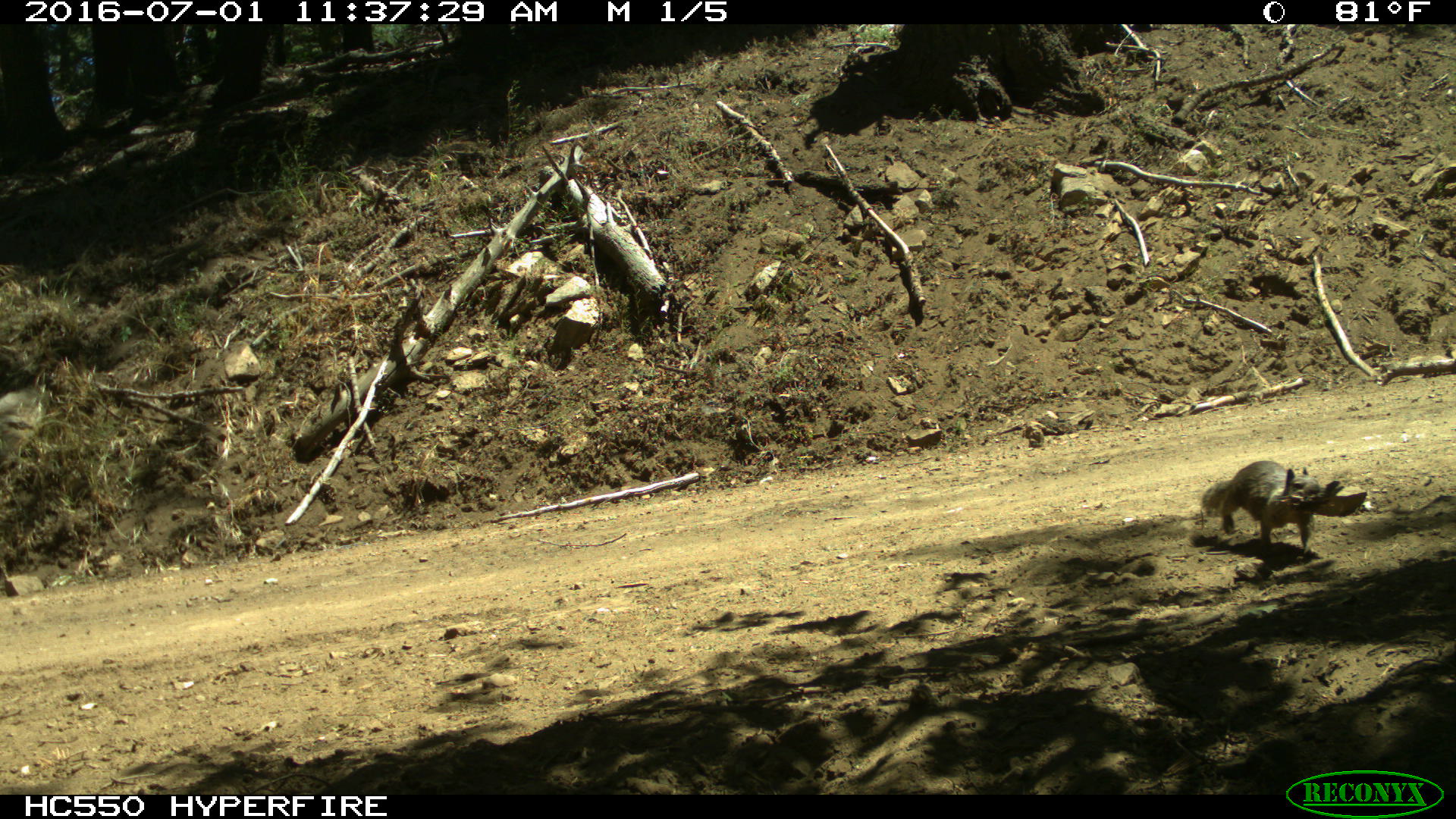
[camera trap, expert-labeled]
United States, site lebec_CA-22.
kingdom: Animalia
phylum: Chordata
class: Mammalia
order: Rodentia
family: Sciuridae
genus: Otospermophilus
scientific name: Otospermophilus beecheyi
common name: california ground squirrel